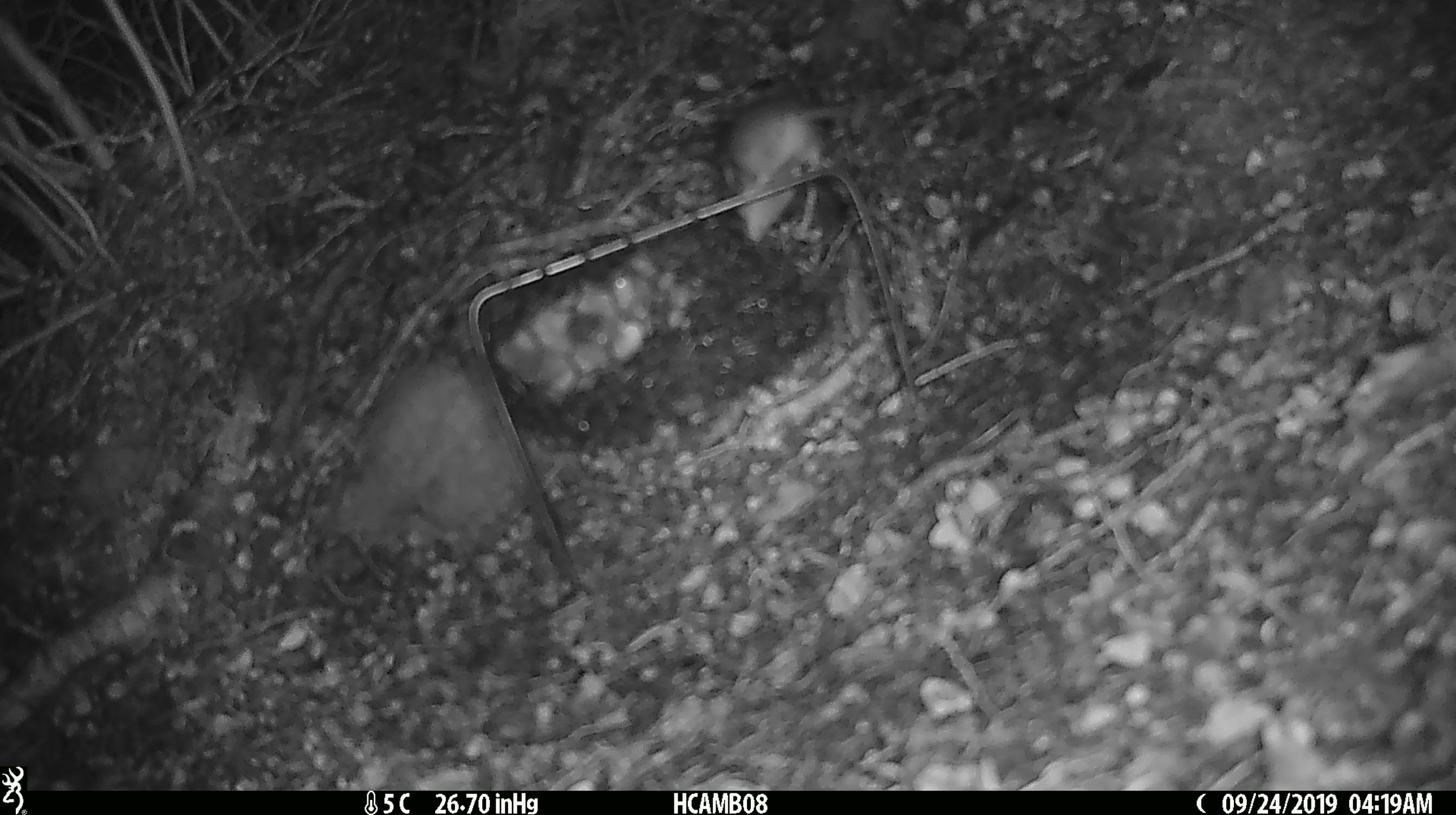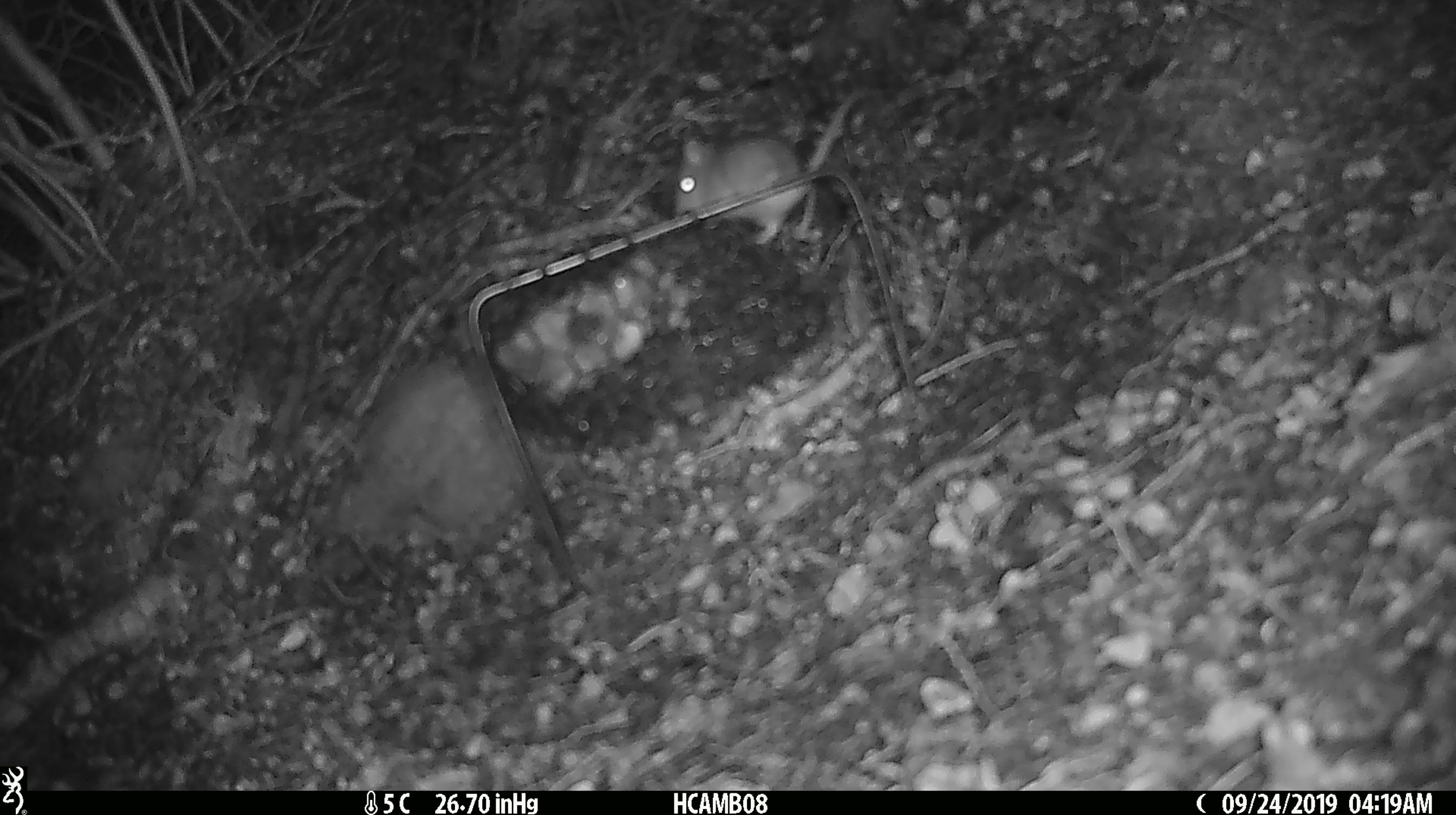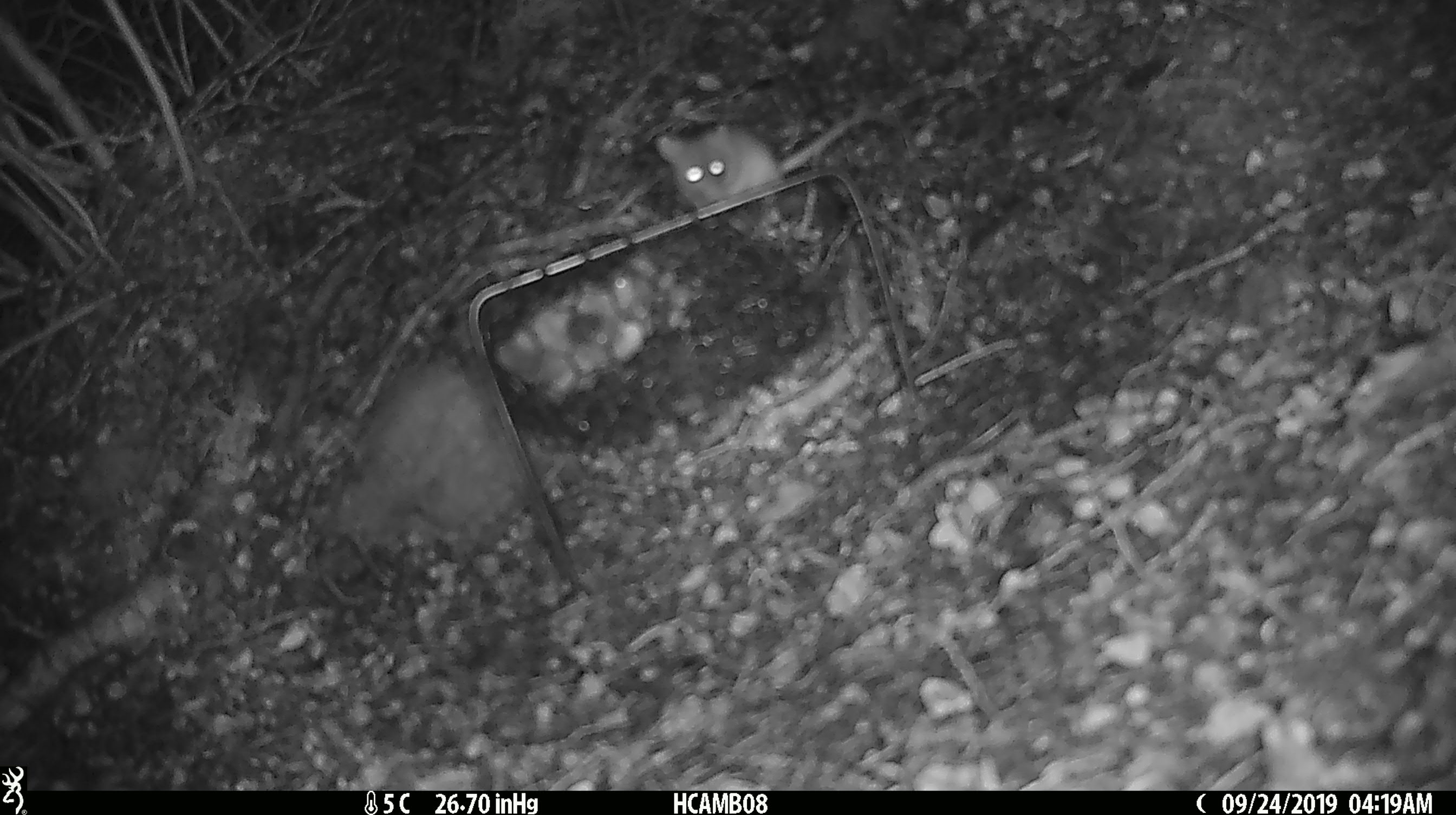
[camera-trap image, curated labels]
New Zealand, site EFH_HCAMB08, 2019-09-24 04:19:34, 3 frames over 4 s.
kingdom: Animalia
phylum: Chordata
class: Mammalia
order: Rodentia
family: Muridae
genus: Mus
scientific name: Mus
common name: mouse